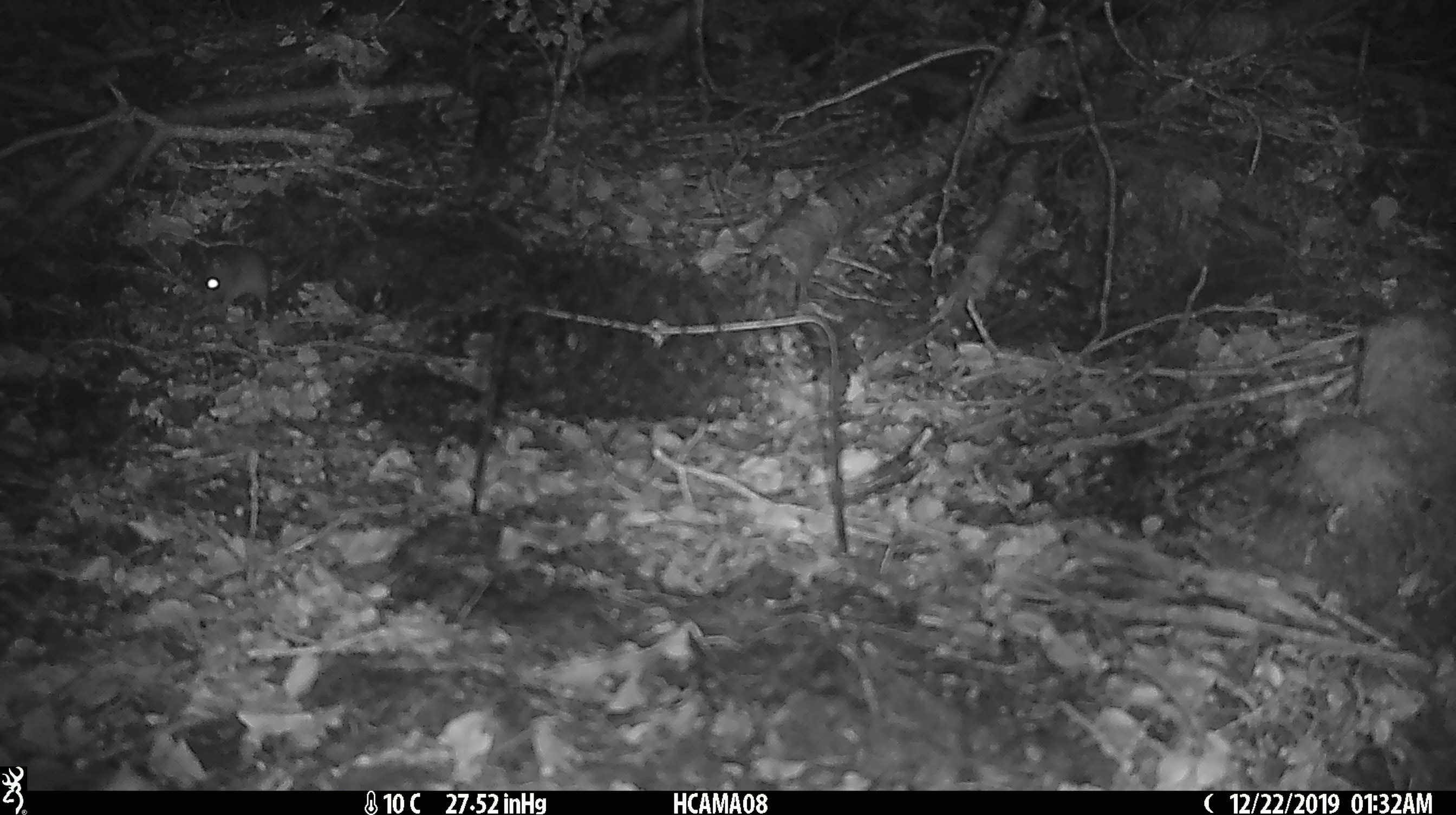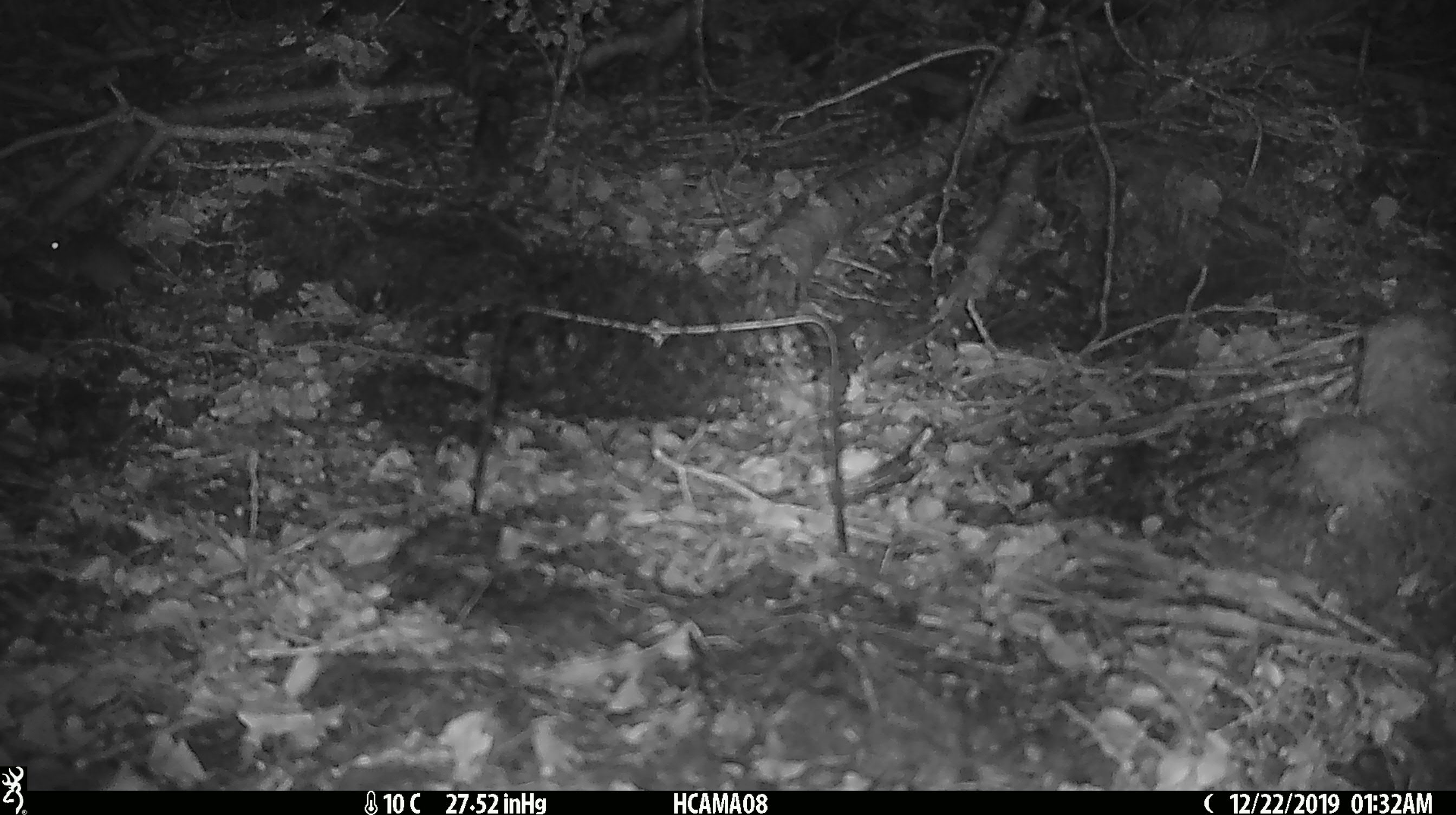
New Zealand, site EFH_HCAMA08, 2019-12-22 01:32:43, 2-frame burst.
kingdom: Animalia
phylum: Chordata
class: Mammalia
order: Rodentia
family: Muridae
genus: Mus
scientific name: Mus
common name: mouse